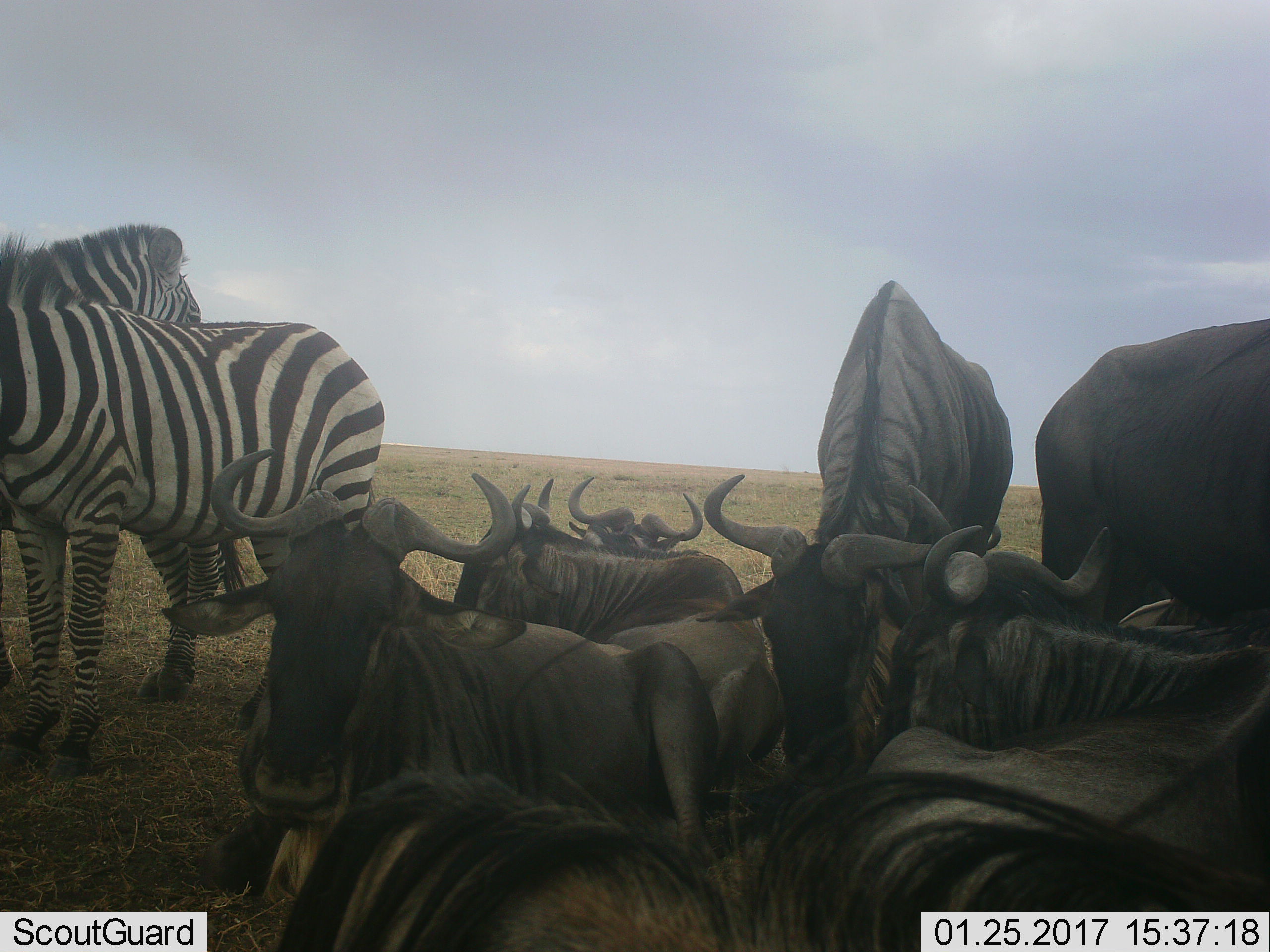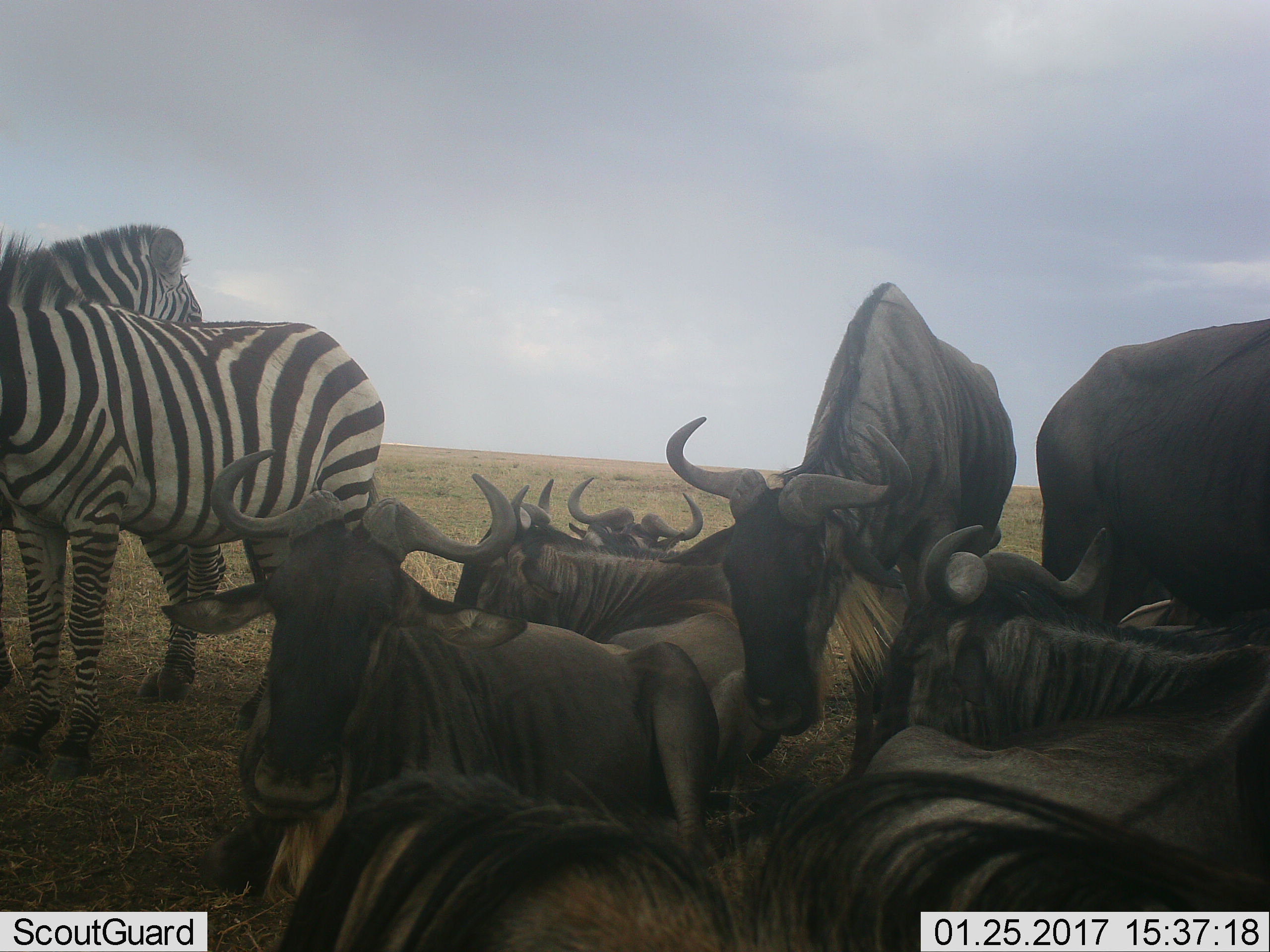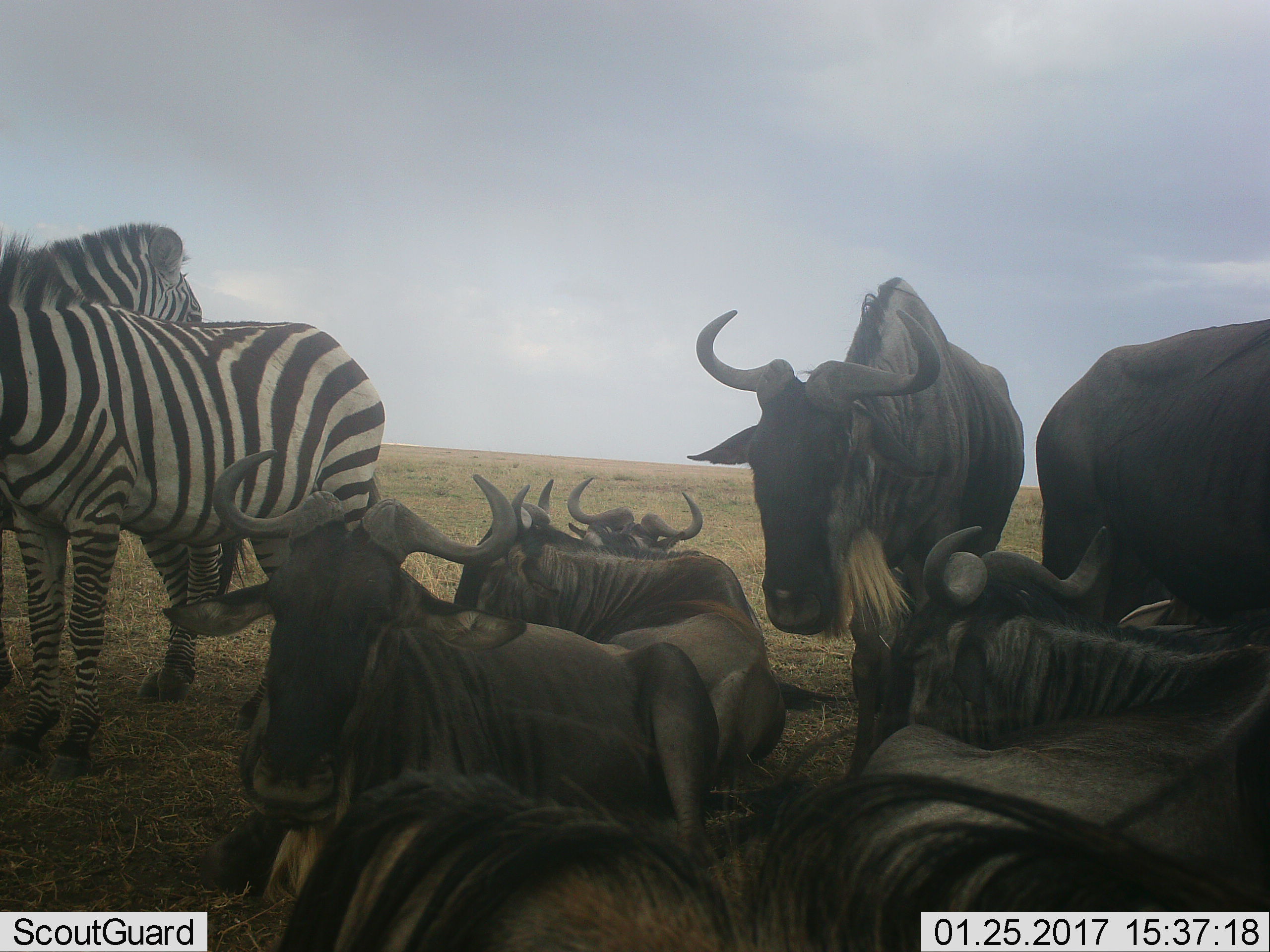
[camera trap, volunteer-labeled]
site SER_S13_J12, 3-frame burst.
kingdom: Animalia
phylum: Chordata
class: Mammalia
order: Artiodactyla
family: Bovidae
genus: Connochaetes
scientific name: Connochaetes taurinus taurinus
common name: blue wildebeest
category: wildebeestblue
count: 9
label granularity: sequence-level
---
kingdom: Animalia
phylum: Chordata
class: Mammalia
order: Perissodactyla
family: Equidae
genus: Equus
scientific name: Equus quagga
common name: plains zebra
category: zebraplains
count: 2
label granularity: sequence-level